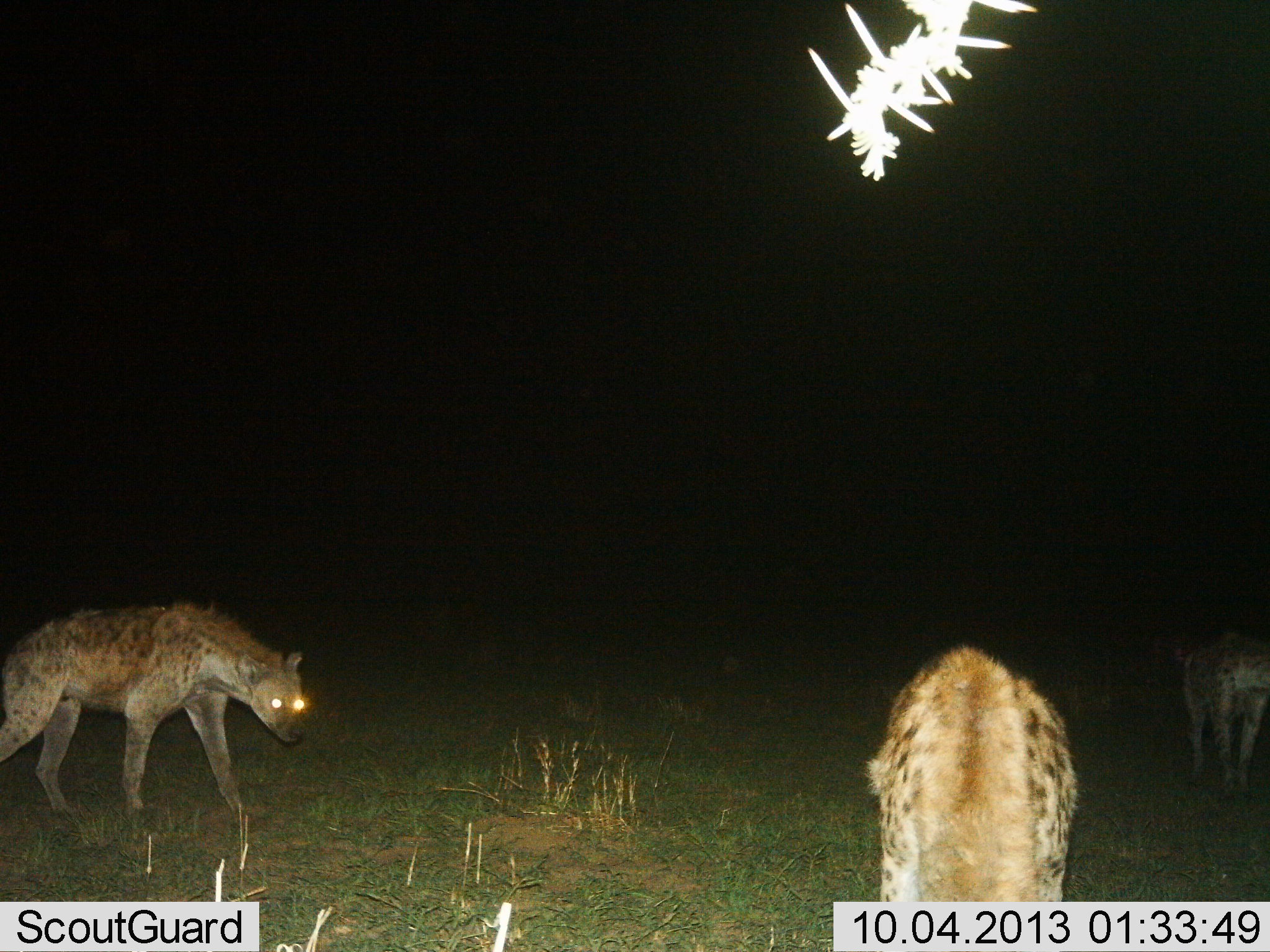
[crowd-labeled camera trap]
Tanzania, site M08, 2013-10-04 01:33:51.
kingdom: Animalia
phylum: Chordata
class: Mammalia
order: Carnivora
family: Hyaenidae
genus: Crocuta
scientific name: Crocuta crocuta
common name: spotted hyena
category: hyenaspotted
Hyenaspotted (spotted hyena) (Crocuta crocuta), count 3. Behavior (volunteer vote fractions): standing 75%, resting 0%, moving 58%, interacting 0%. Young present (vote fraction): 0%. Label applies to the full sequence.